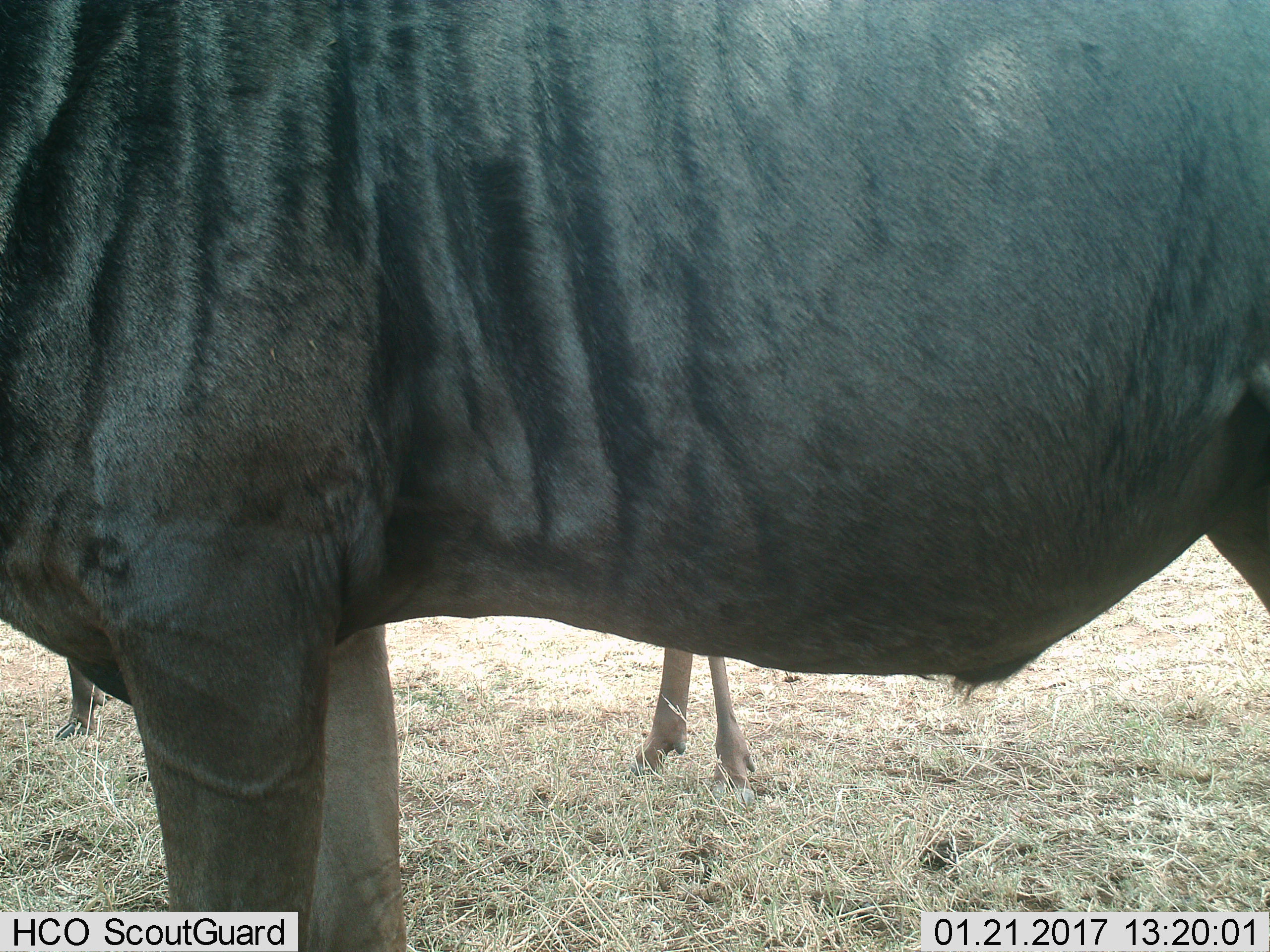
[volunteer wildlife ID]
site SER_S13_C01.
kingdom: Animalia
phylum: Chordata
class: Mammalia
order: Artiodactyla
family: Bovidae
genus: Connochaetes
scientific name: Connochaetes taurinus taurinus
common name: blue wildebeest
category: wildebeestblue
Wildebeestblue (blue wildebeest) (Connochaetes taurinus taurinus), count 2. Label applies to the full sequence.